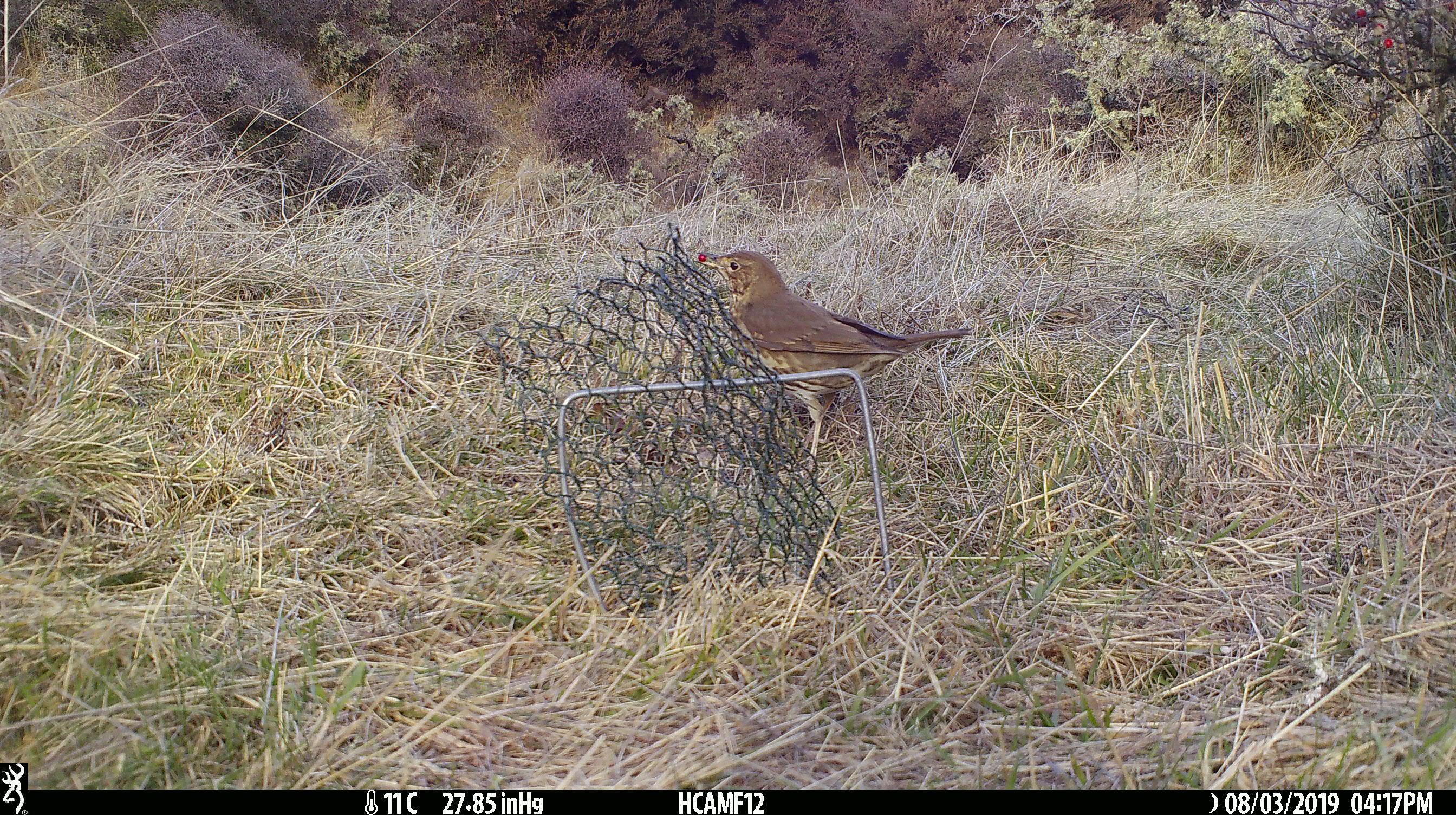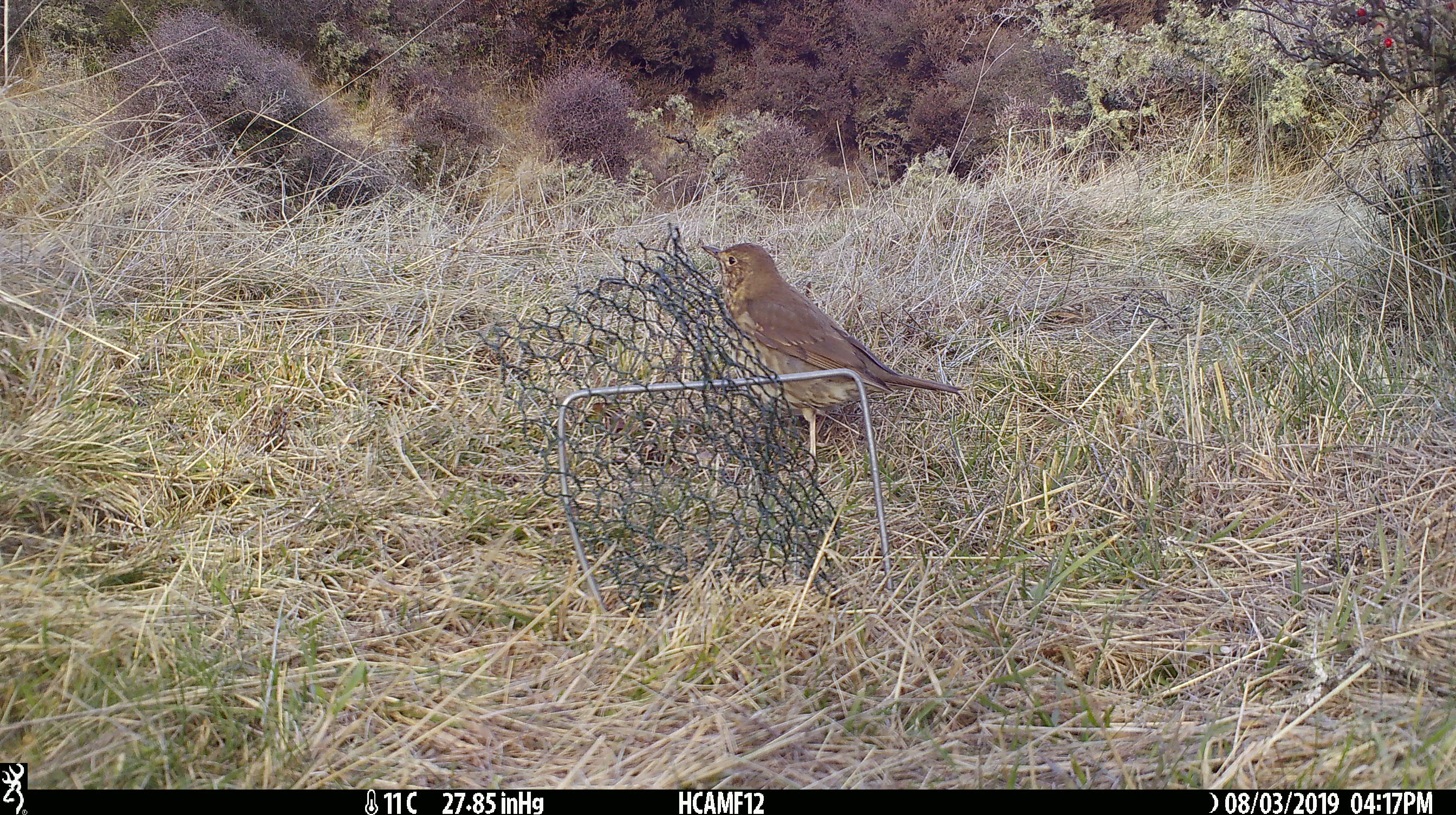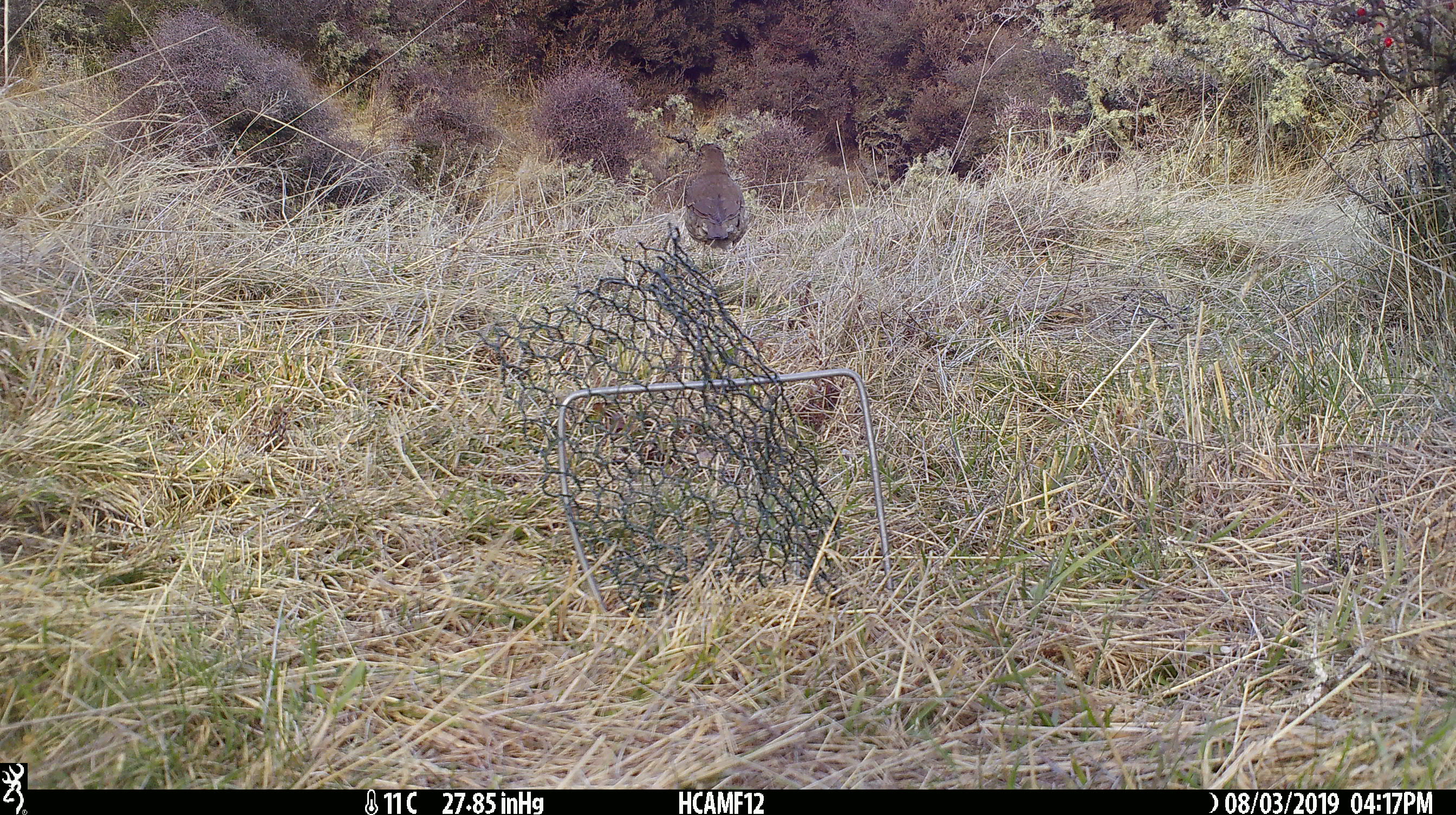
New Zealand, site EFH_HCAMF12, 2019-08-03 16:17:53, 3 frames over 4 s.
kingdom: Animalia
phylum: Chordata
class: Aves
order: Passeriformes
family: Turdidae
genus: Turdus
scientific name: Turdus philomelos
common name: song thrush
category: thrush